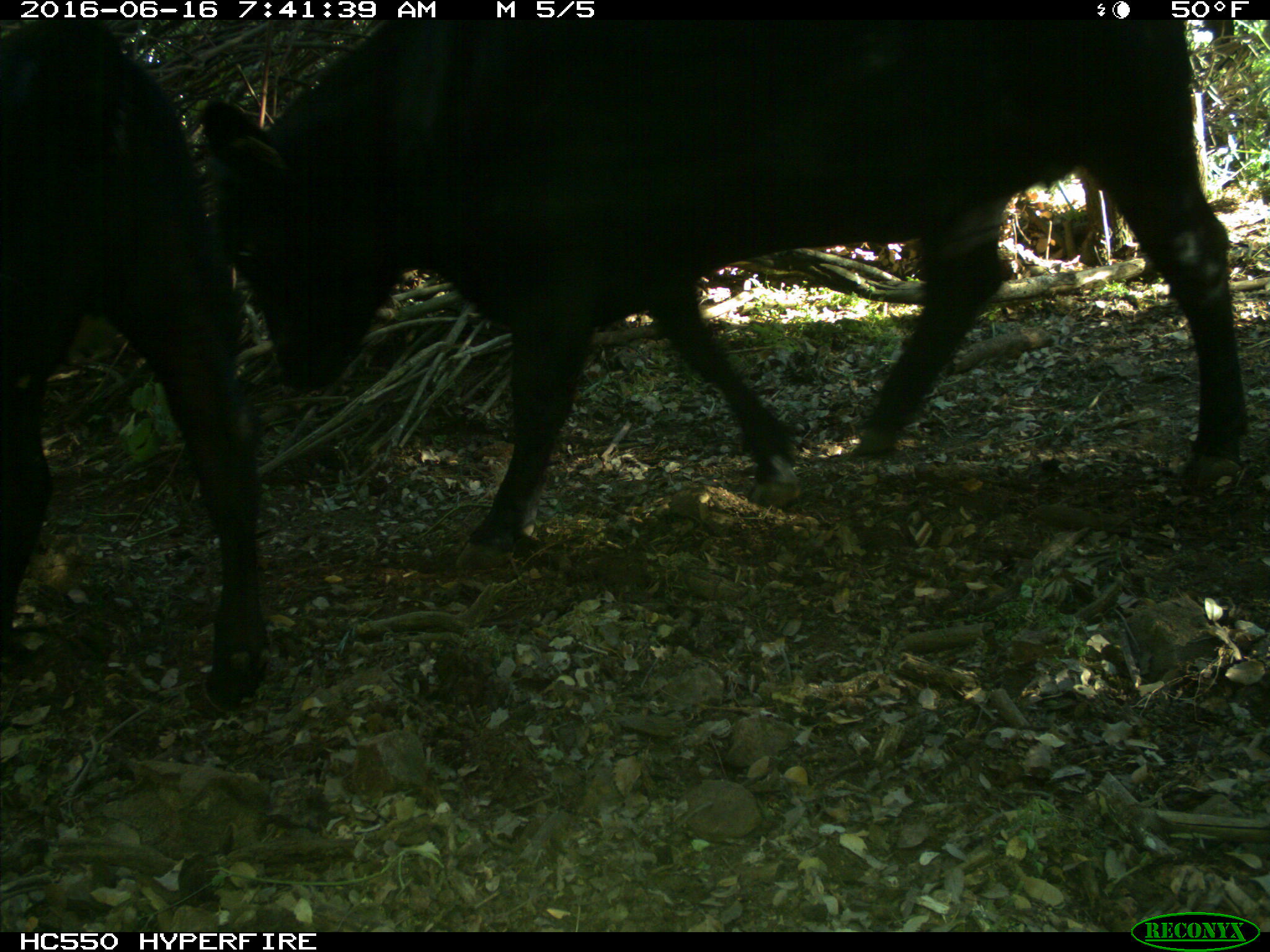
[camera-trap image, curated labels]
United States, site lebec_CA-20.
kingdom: Animalia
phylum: Chordata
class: Mammalia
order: Artiodactyla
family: Bovidae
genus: Bos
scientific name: Bos taurus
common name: domestic cow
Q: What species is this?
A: Bos taurus (domestic cow).